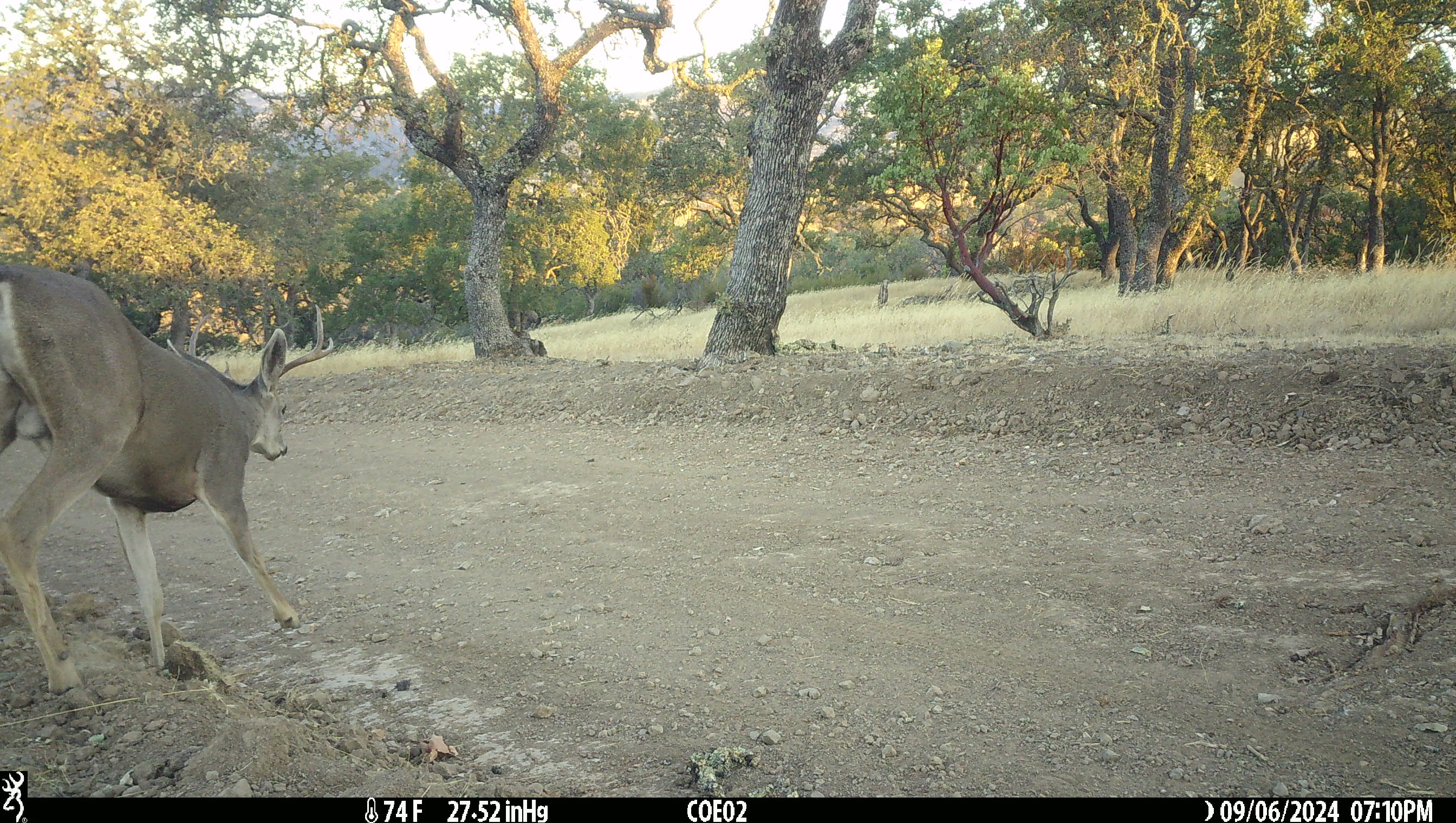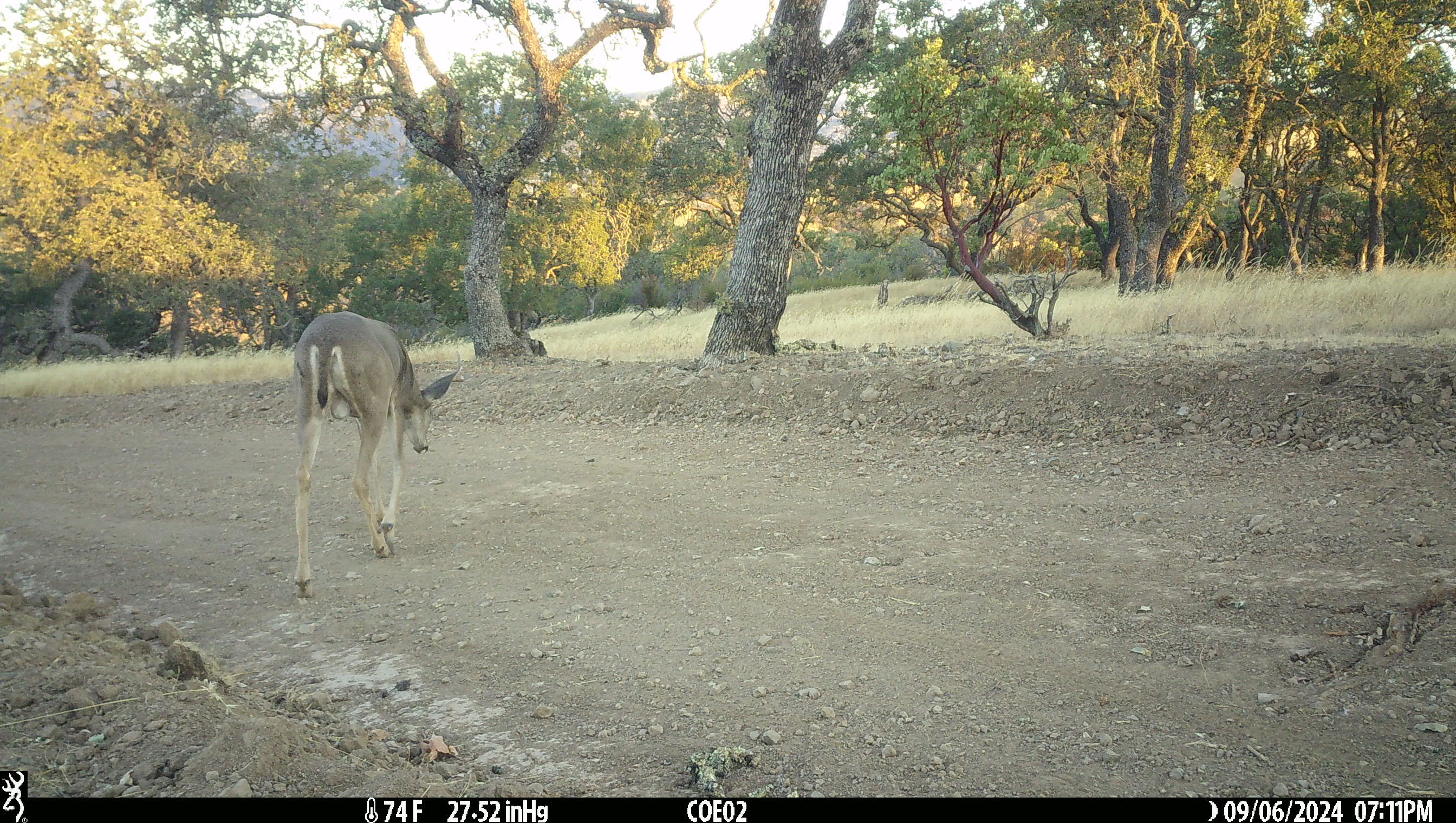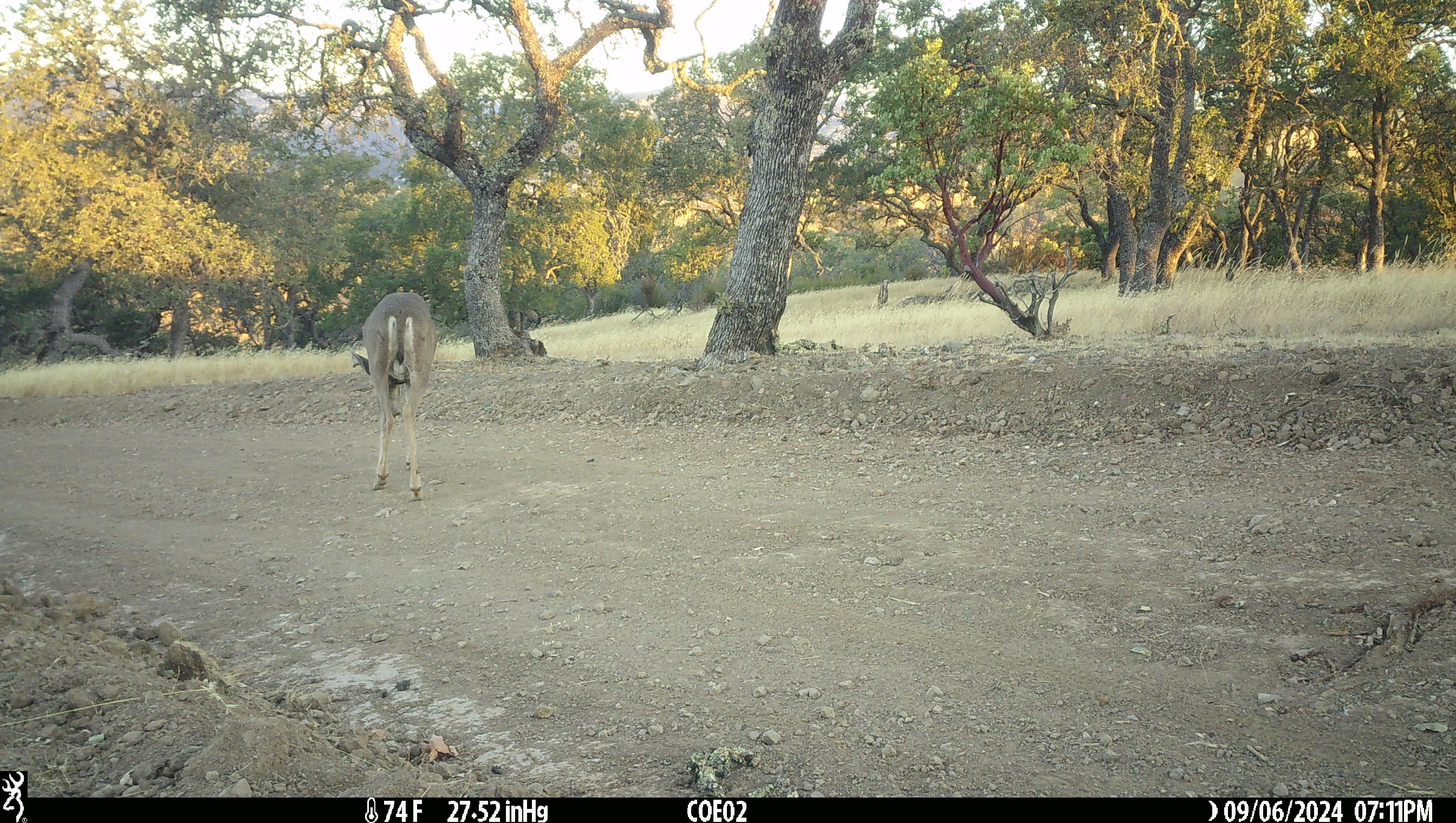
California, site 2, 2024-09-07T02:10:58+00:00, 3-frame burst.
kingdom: Animalia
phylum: Chordata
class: Mammalia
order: Artiodactyla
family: Cervidae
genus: Odocoileus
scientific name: Odocoileus hemionus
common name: mule deer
Mule deer (Odocoileus hemionus).